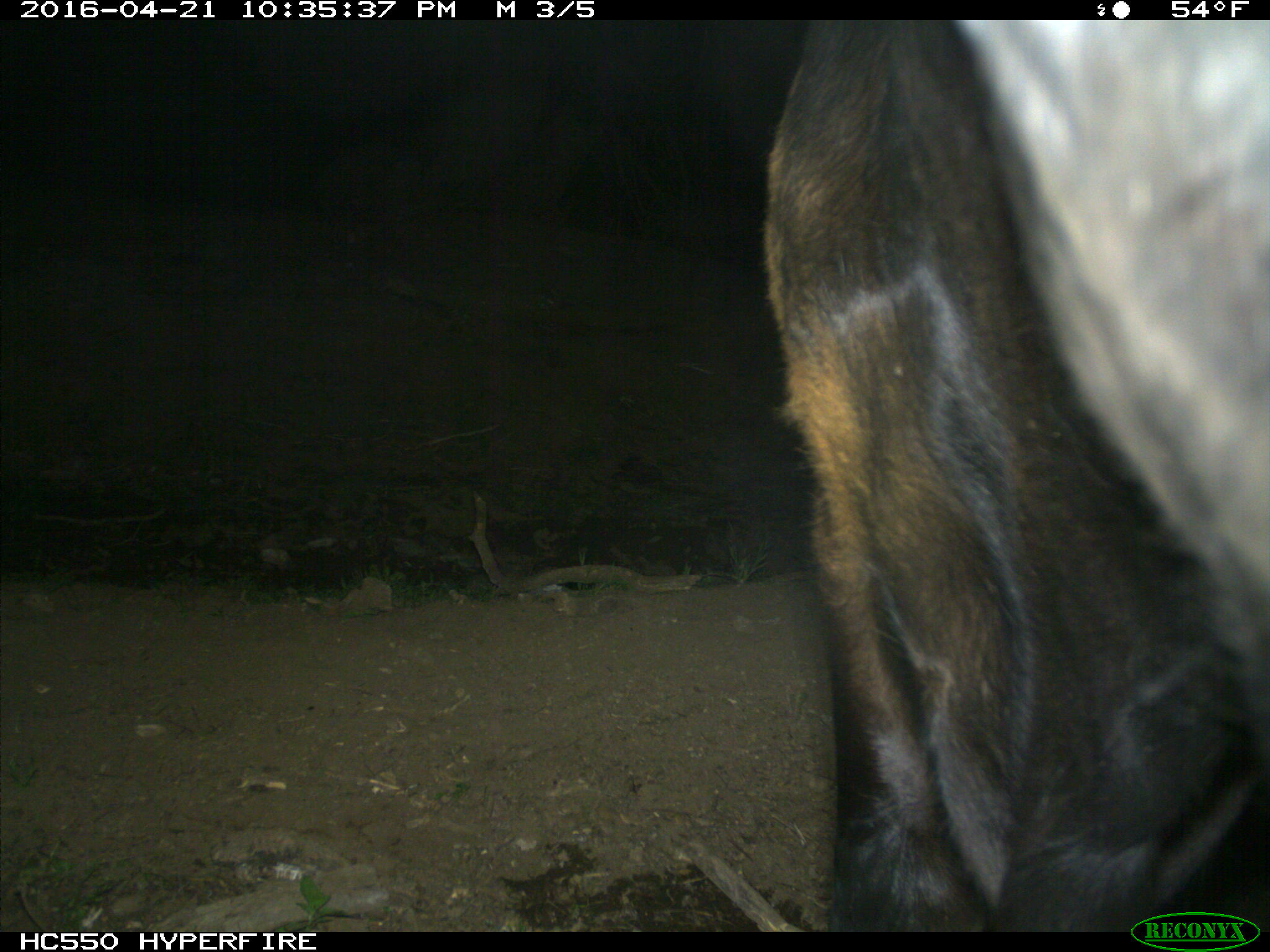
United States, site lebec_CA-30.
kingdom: Animalia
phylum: Chordata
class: Mammalia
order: Artiodactyla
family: Bovidae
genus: Bos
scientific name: Bos taurus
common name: domestic cow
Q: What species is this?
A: Bos taurus (domestic cow).